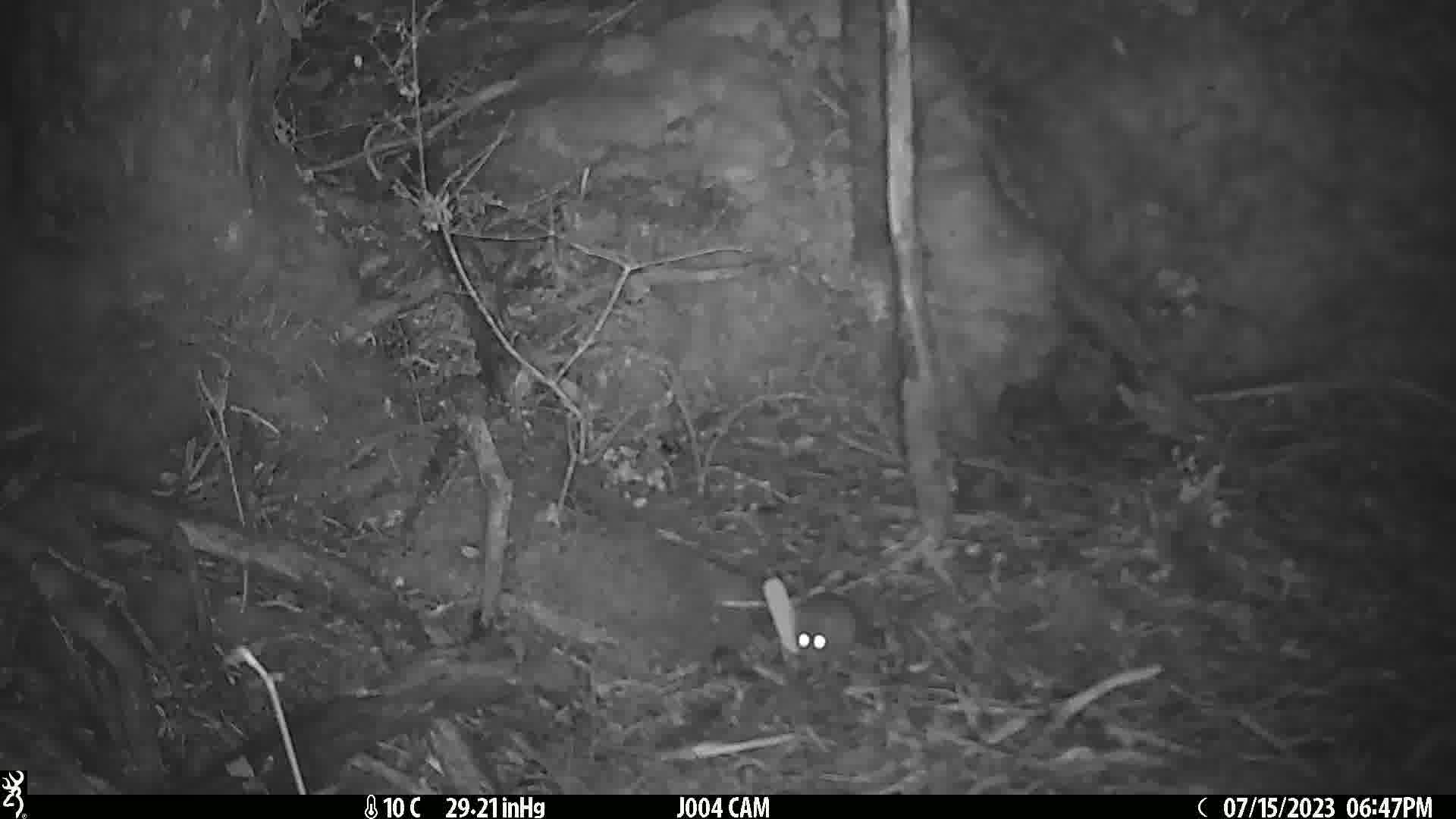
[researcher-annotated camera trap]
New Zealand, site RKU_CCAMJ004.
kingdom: Animalia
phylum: Chordata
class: Mammalia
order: Rodentia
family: Muridae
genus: Rattus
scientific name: Rattus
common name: rat